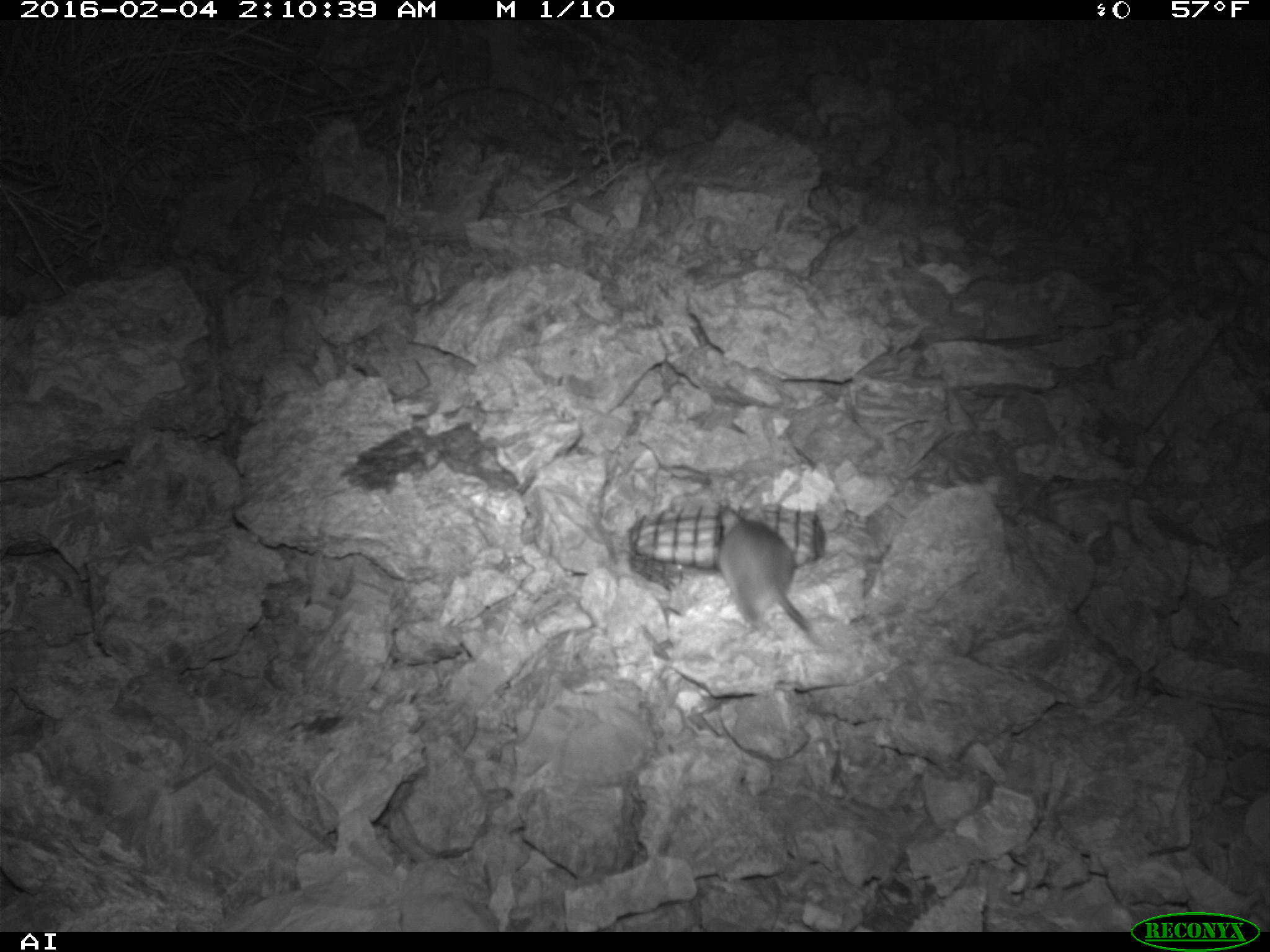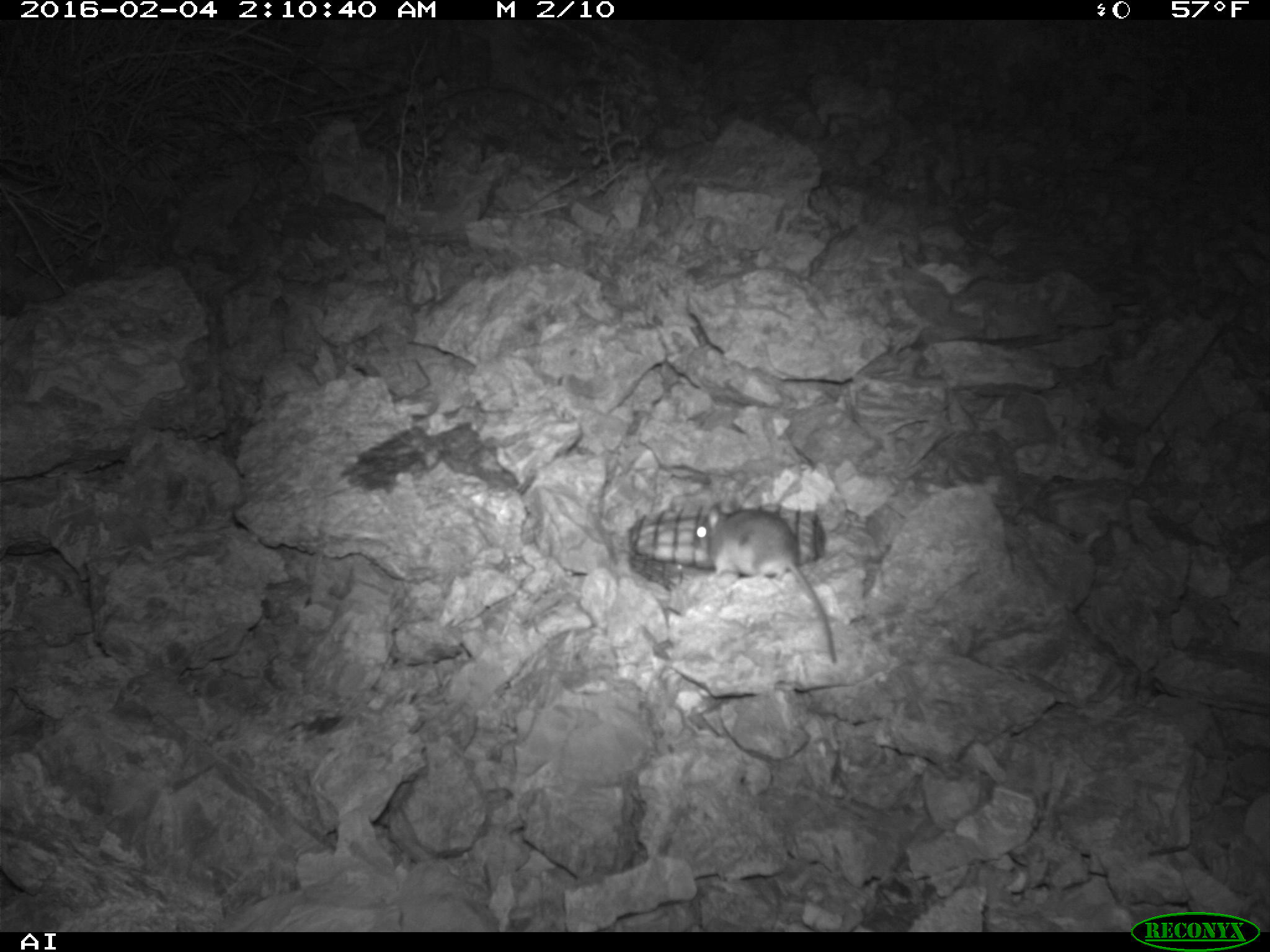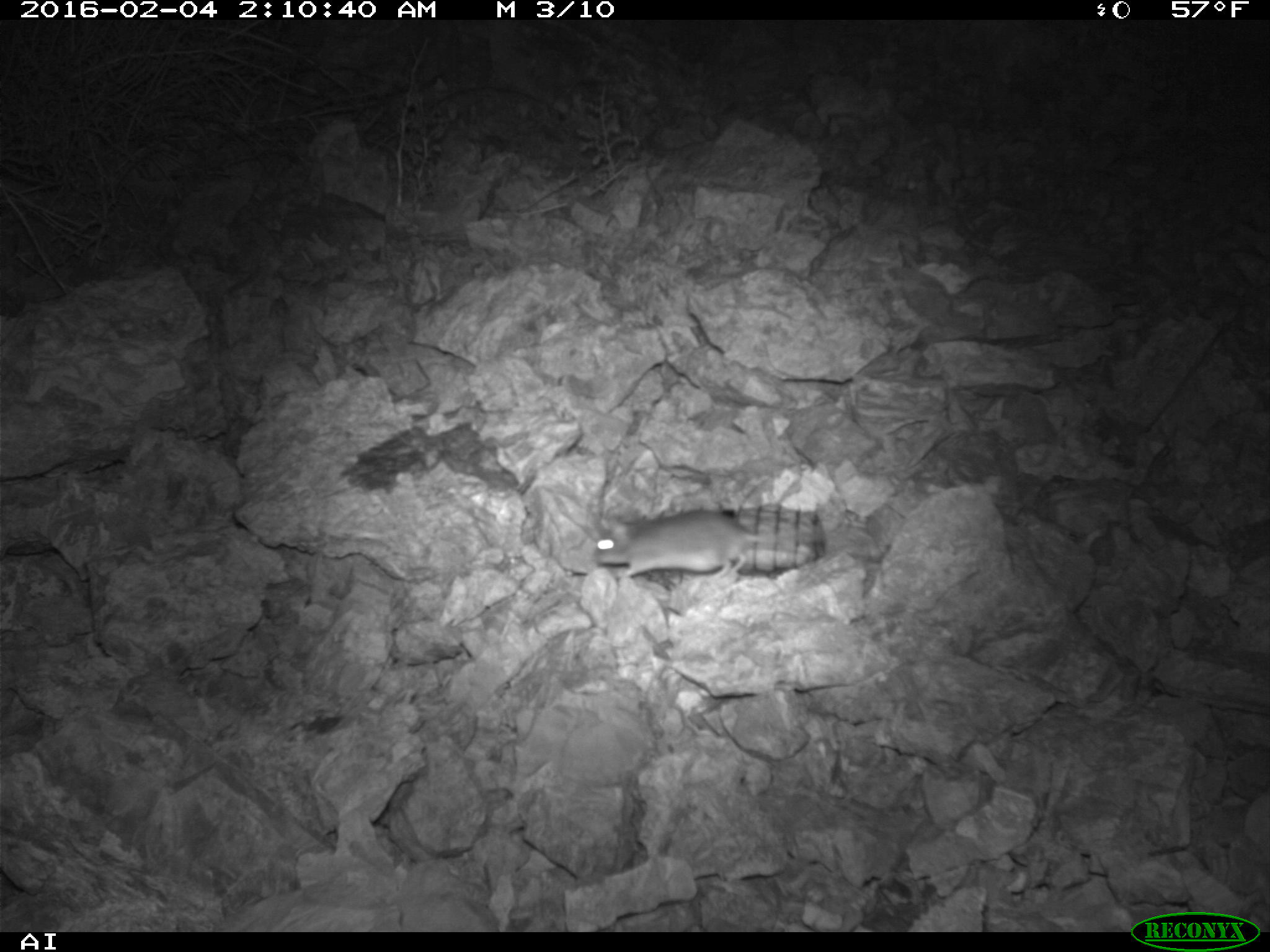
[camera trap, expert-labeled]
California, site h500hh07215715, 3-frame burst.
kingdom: Animalia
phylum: Chordata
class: Mammalia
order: Rodentia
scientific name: Rodentia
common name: rodent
Rodent (Rodentia).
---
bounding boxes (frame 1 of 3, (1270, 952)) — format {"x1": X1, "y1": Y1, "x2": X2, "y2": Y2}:
rodent: {"x1": 717, "y1": 505, "x2": 824, "y2": 648}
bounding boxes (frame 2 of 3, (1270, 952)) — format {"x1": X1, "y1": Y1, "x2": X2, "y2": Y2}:
rodent: {"x1": 688, "y1": 502, "x2": 839, "y2": 665}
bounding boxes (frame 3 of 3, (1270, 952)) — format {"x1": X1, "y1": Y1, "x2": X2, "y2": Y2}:
rodent: {"x1": 593, "y1": 510, "x2": 801, "y2": 579}